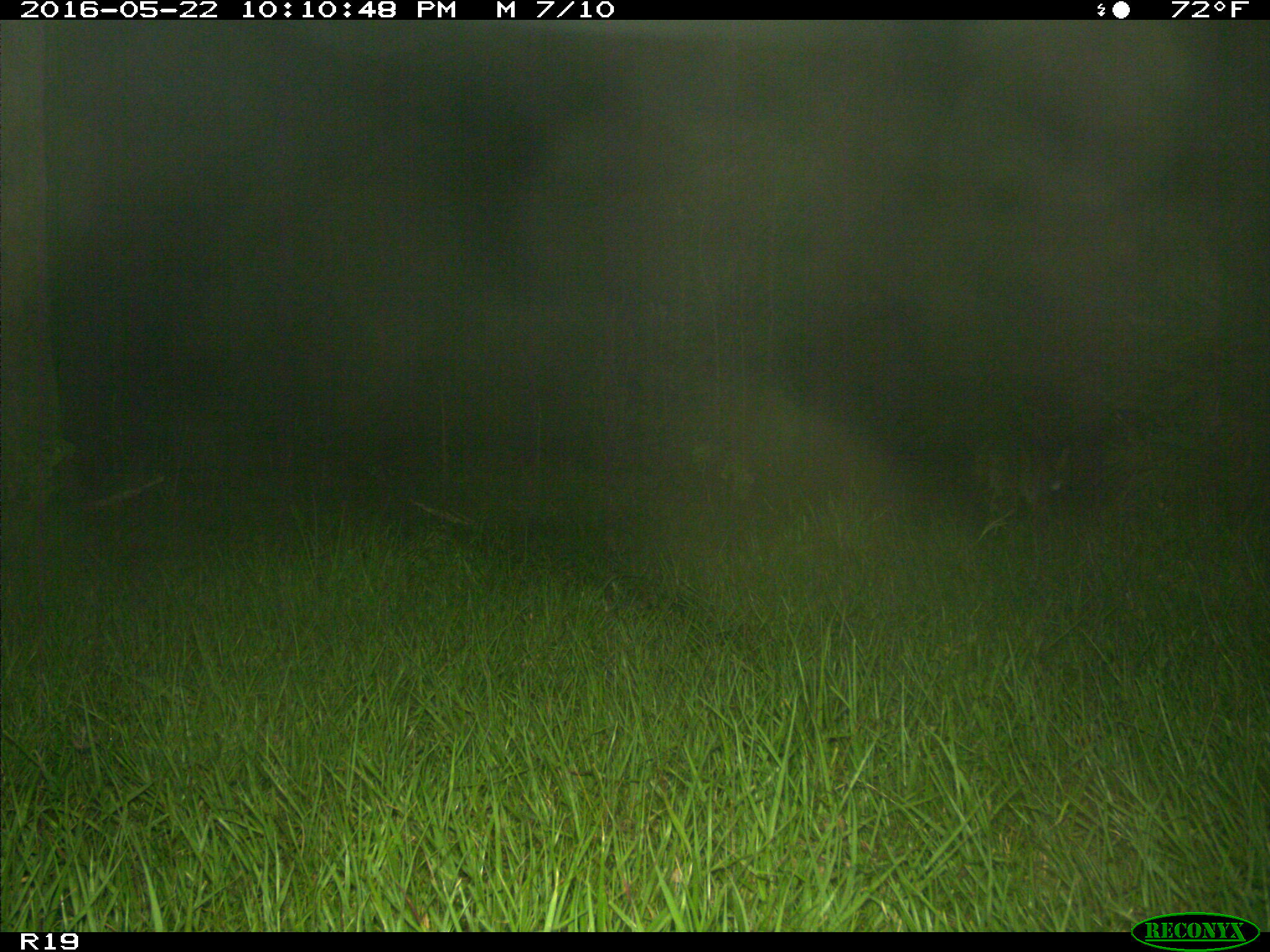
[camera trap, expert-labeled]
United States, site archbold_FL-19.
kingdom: Animalia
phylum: Chordata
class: Mammalia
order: Carnivora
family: Felidae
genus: Lynx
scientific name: Lynx rufus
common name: bobcat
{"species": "Lynx rufus (bobcat)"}